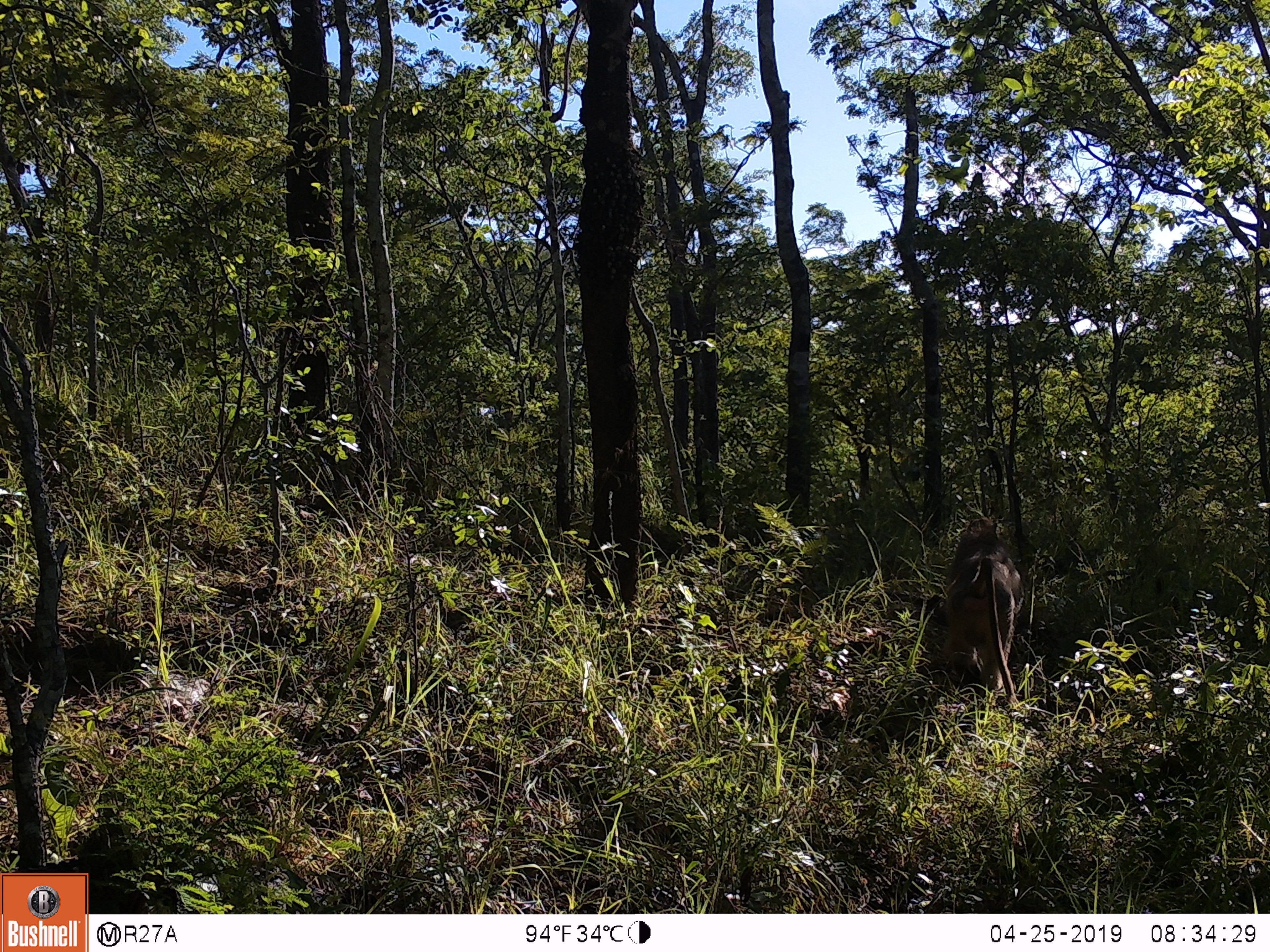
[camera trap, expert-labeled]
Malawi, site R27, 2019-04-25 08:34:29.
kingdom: Animalia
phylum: Chordata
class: Mammalia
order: Primates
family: Cercopithecidae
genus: Papio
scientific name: Papio cynocephalus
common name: yellow baboon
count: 1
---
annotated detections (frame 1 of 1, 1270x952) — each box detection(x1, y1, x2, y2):
yellow baboon: detection(931, 518, 1039, 727)